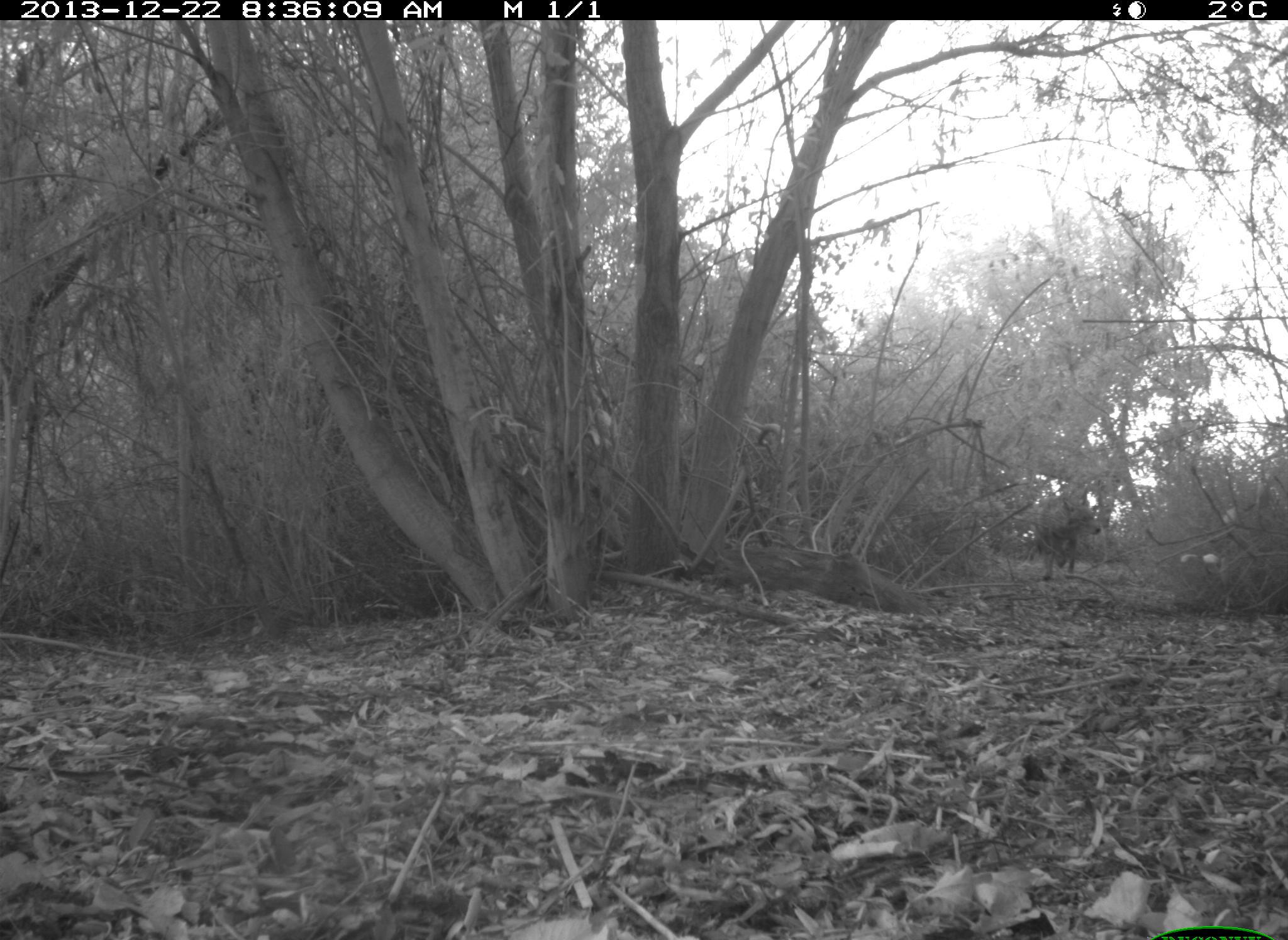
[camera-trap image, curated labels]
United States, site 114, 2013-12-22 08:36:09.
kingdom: Animalia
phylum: Chordata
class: Mammalia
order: Carnivora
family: Canidae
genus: Canis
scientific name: Canis latrans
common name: coyote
Coyote (Canis latrans).